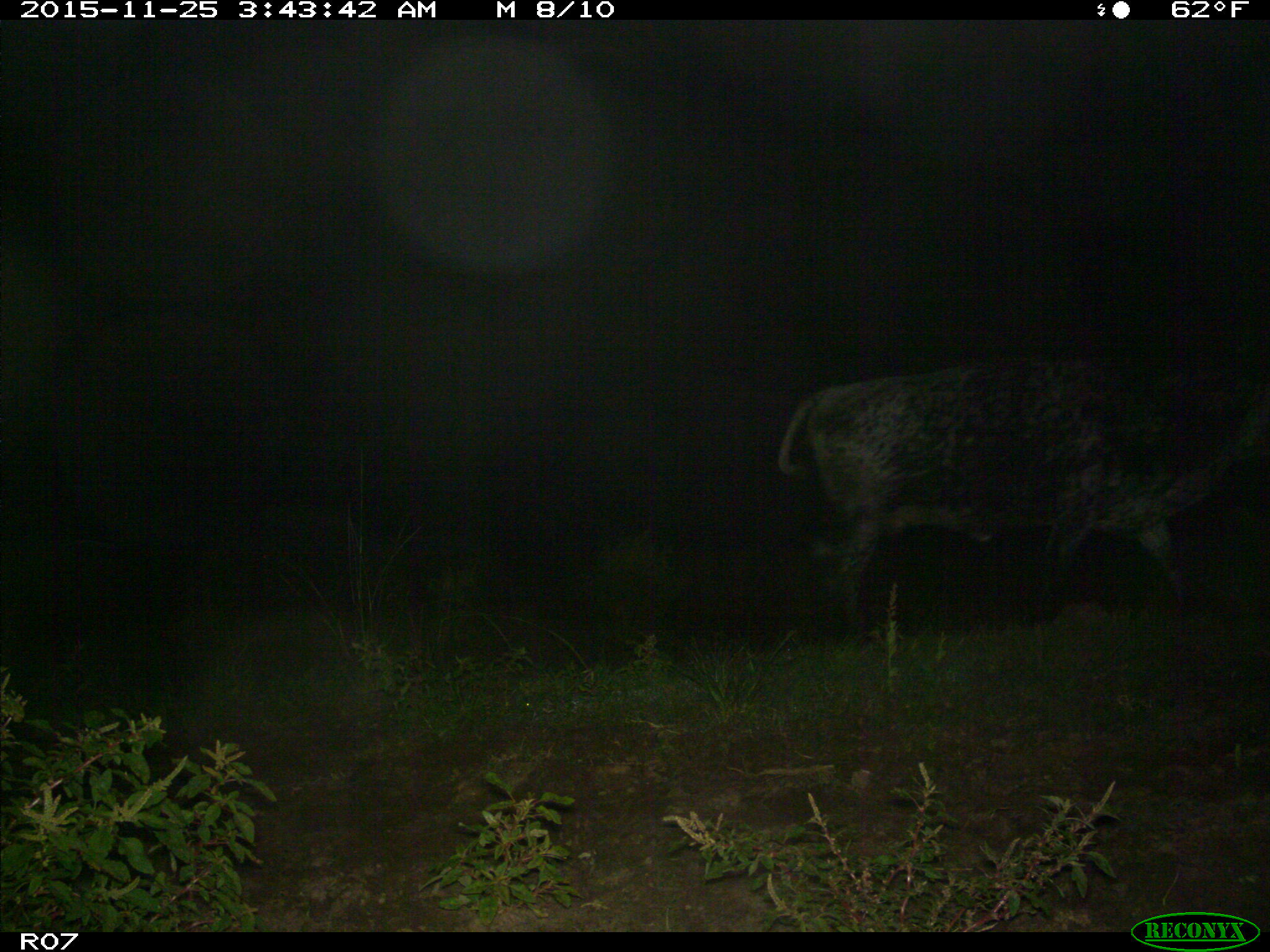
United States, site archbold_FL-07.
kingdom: Animalia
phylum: Chordata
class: Mammalia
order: Artiodactyla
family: Bovidae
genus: Bos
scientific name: Bos taurus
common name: domestic cow